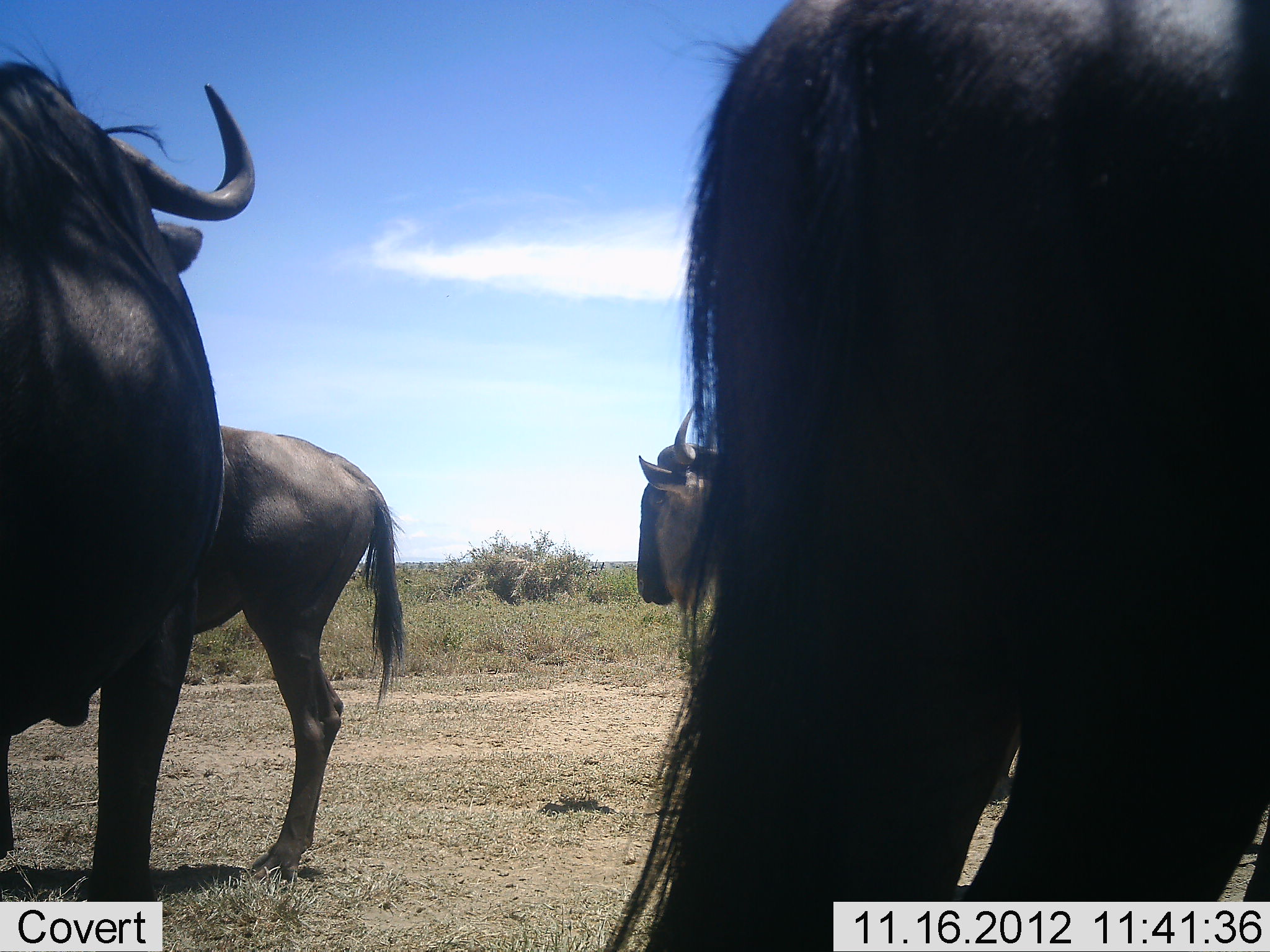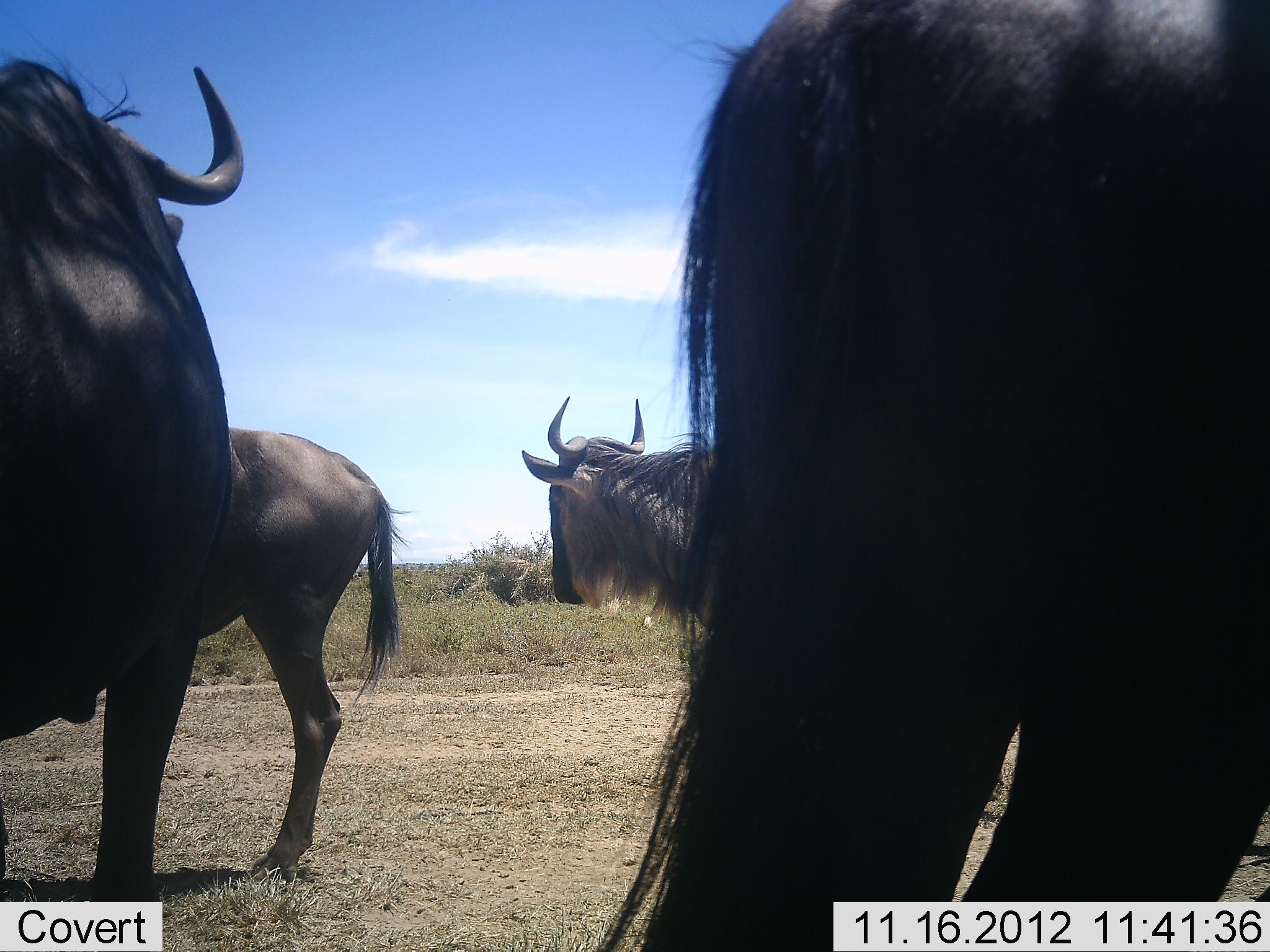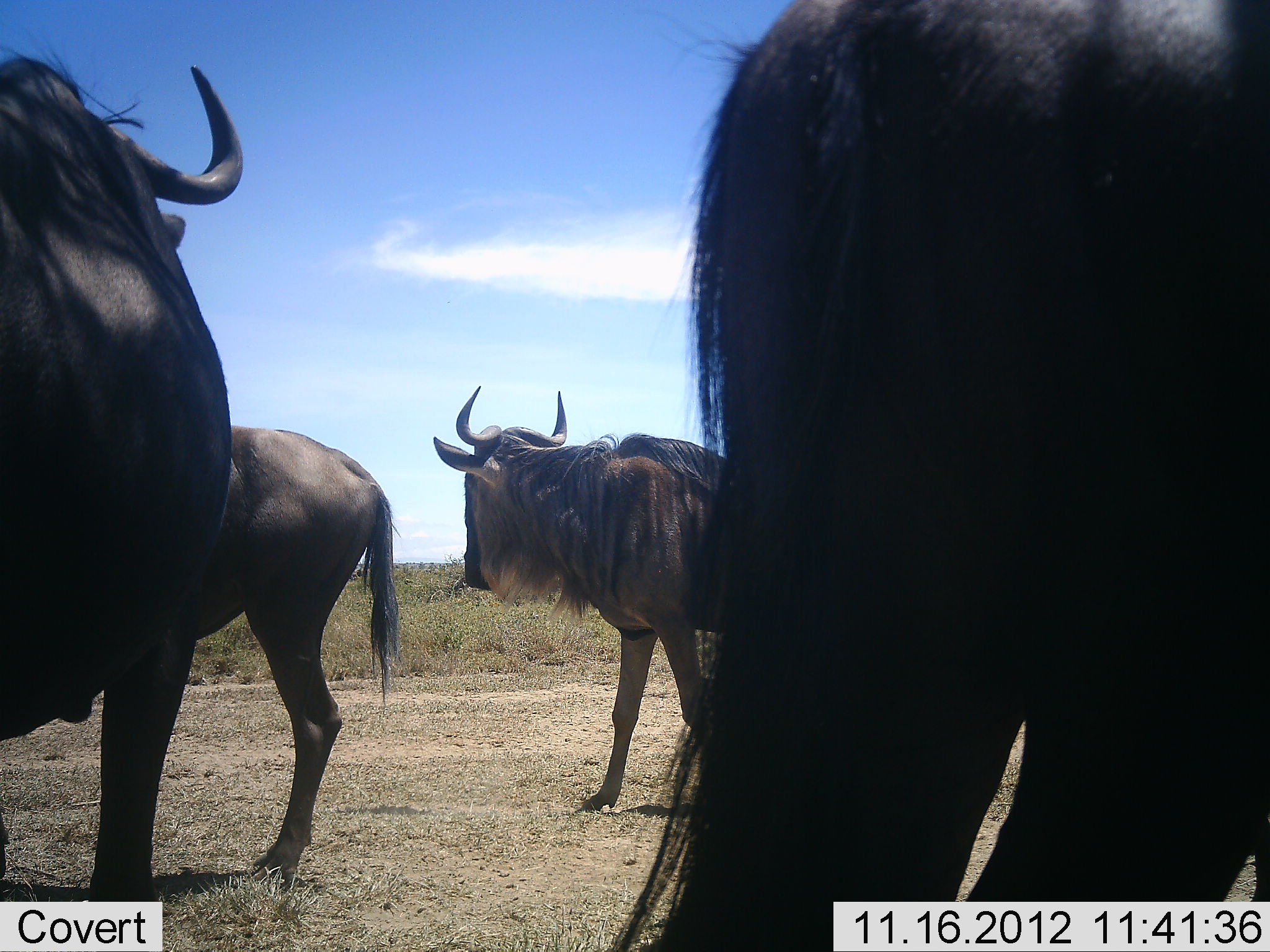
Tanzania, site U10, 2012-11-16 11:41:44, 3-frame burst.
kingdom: Animalia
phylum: Chordata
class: Mammalia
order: Artiodactyla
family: Bovidae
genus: Connochaetes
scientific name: Connochaetes taurinus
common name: blue wildebeest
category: wildebeest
Wildebeest (blue wildebeest) (Connochaetes taurinus), count 4. Behavior (volunteer vote fractions): standing 90%, resting 0%, moving 40%, interacting 0%. Young present (vote fraction): 10%. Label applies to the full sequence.